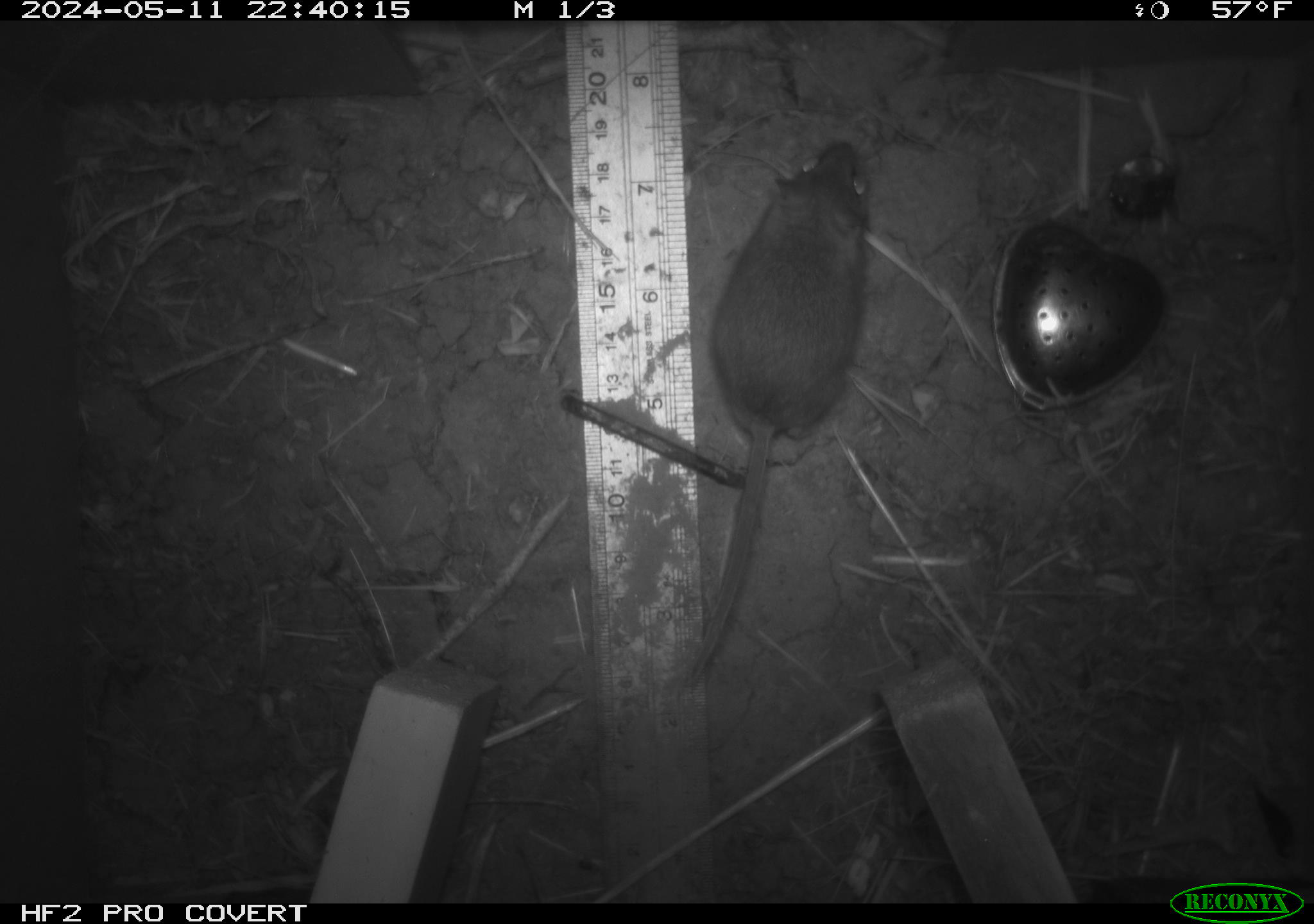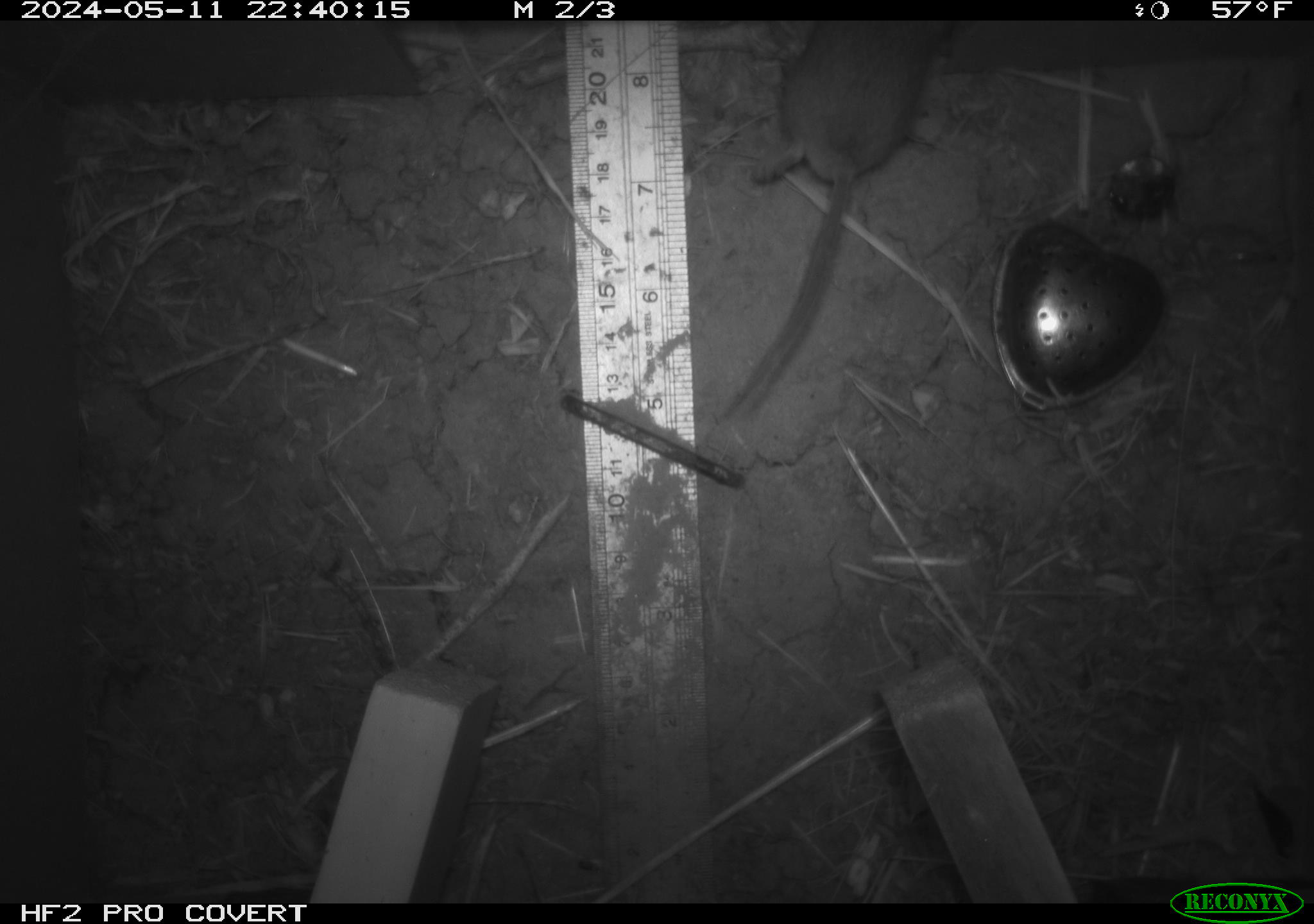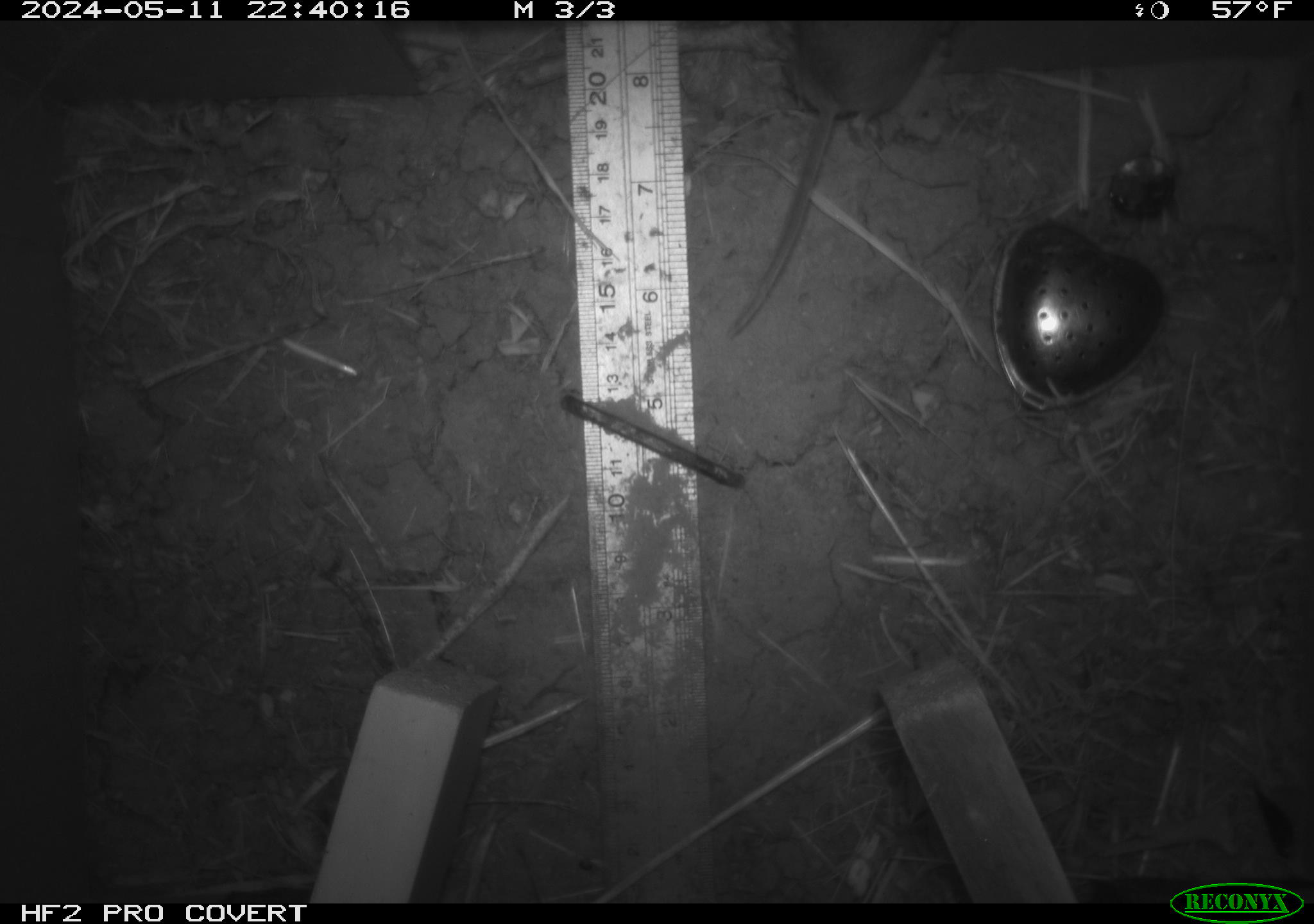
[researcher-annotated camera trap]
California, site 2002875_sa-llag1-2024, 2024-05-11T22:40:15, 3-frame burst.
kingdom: Animalia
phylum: Chordata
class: Mammalia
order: Rodentia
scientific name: Rodentia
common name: mouse species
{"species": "mouse species (Rodentia)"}